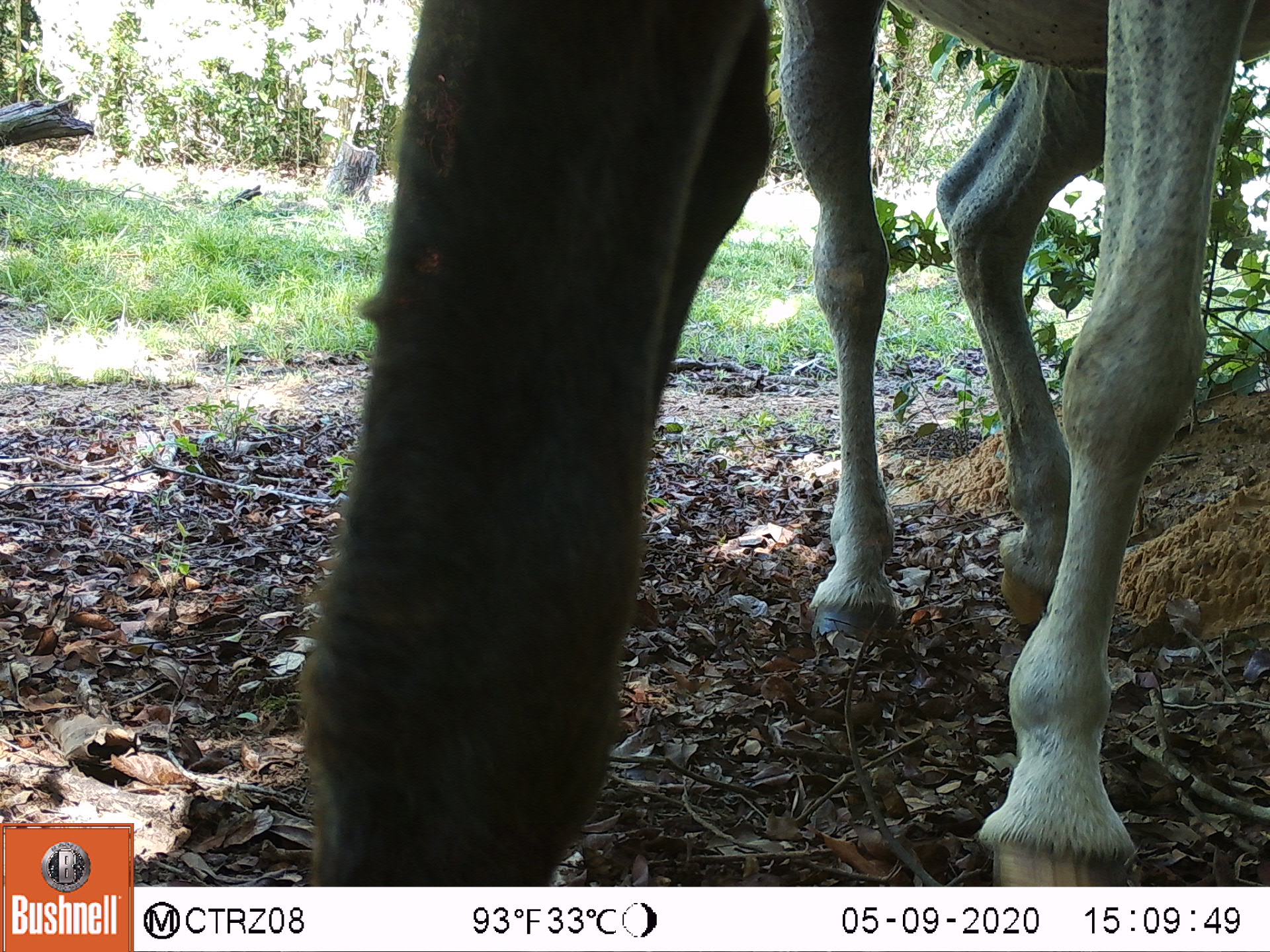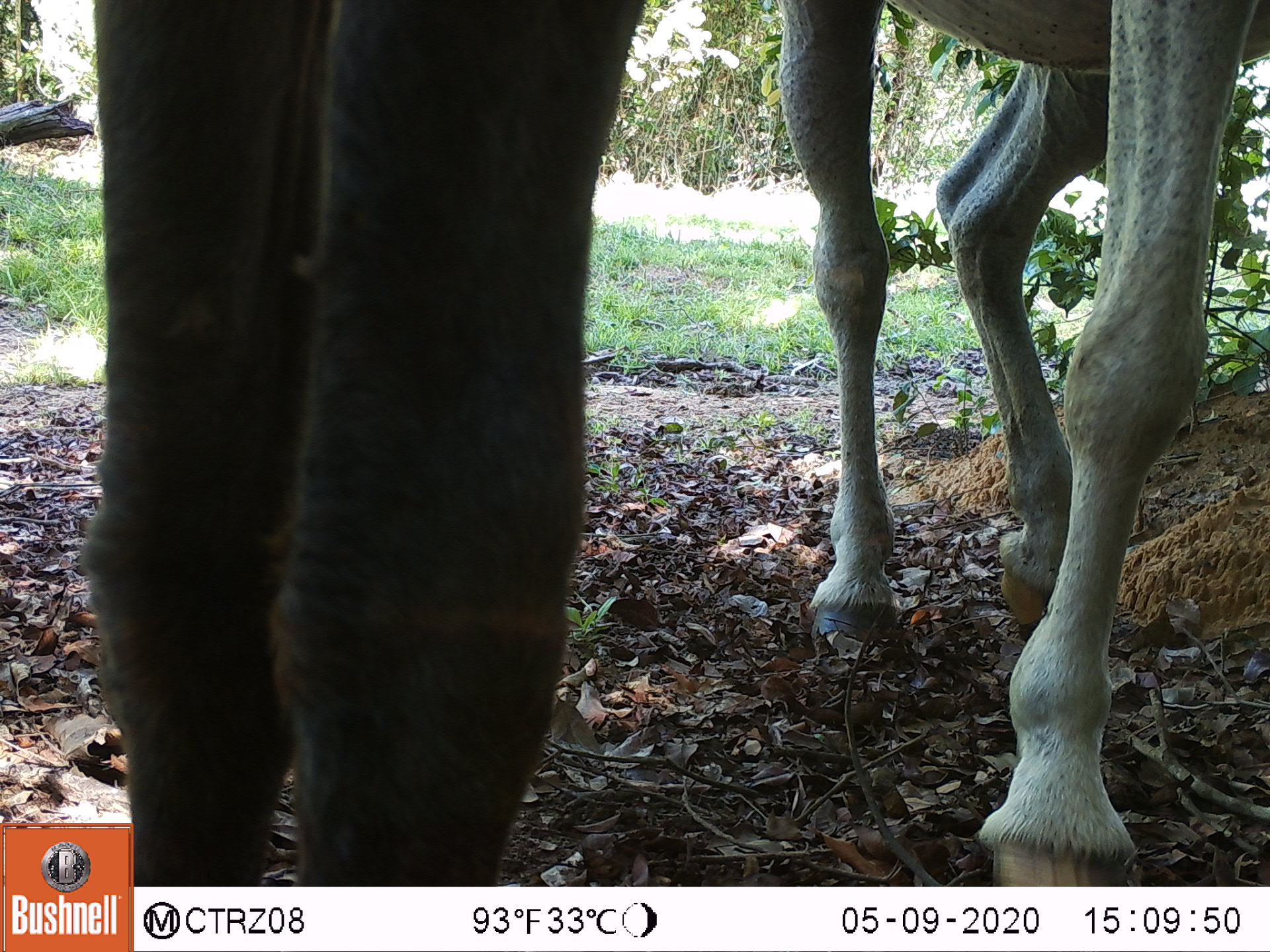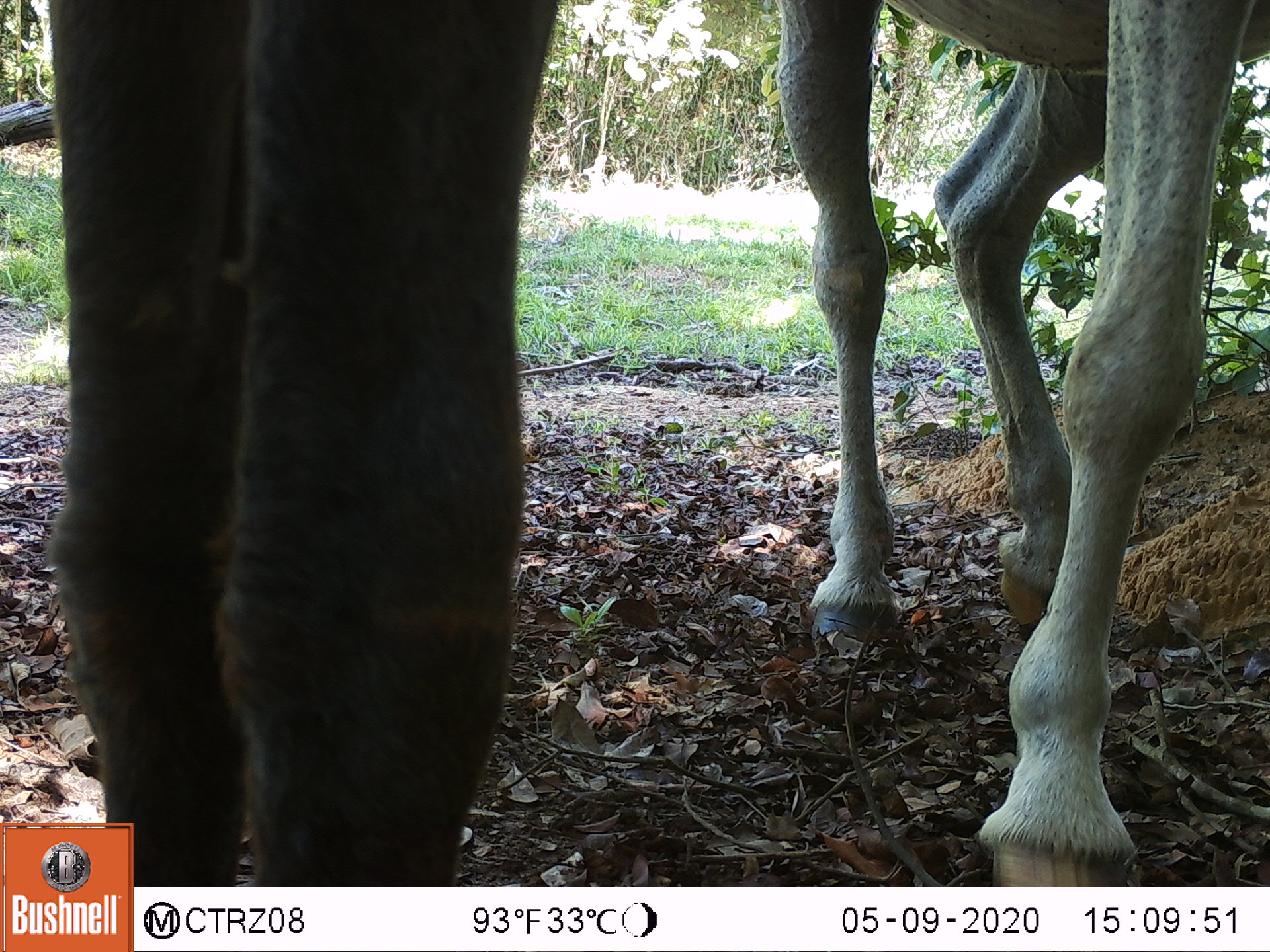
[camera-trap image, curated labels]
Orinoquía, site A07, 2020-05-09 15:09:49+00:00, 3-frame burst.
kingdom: Animalia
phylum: Chordata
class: Mammalia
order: Perissodactyla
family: Equidae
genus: Equus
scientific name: Equus caballus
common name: domestic horse